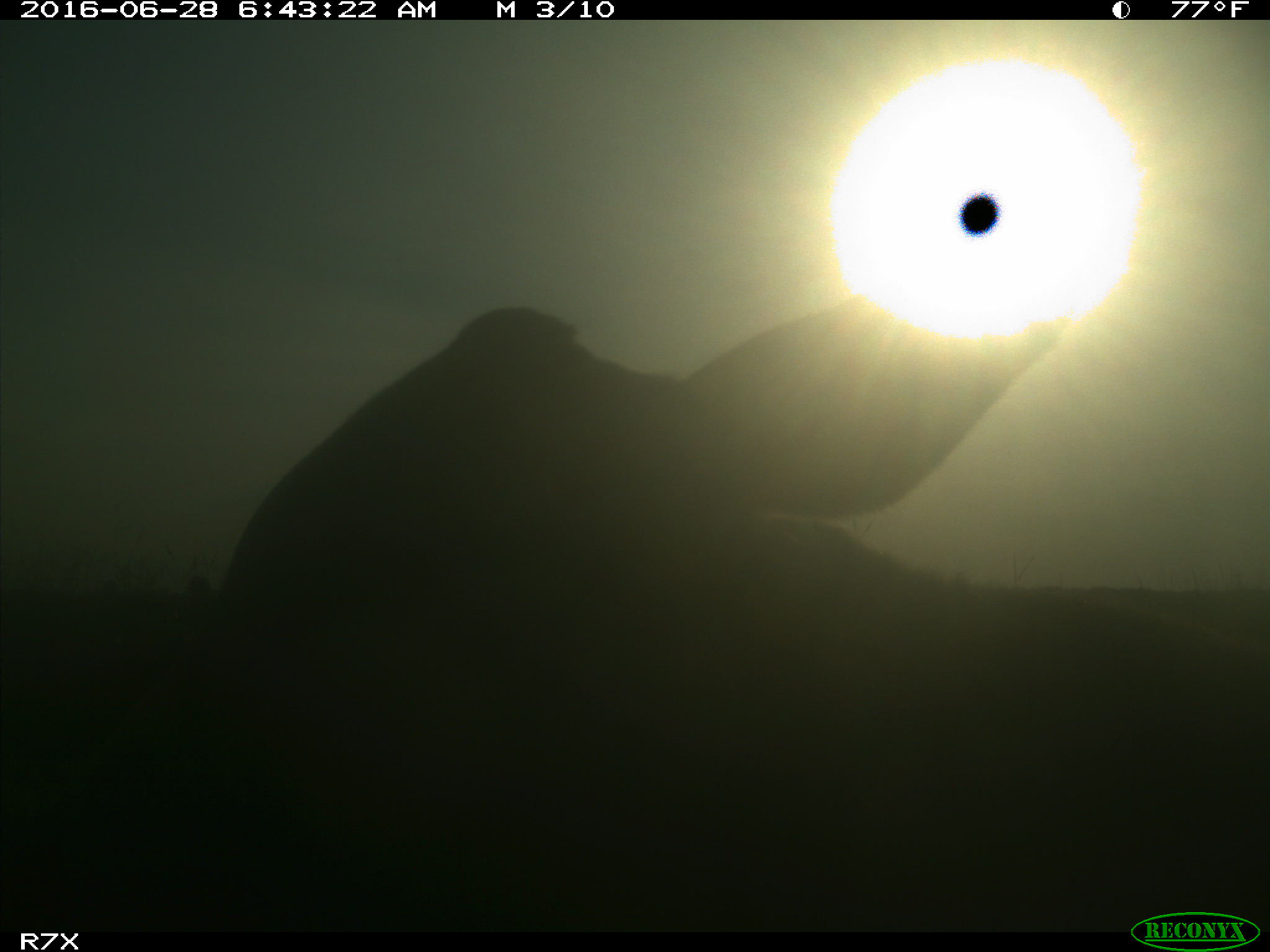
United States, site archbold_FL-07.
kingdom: Animalia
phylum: Chordata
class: Mammalia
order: Artiodactyla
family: Bovidae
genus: Bos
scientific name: Bos taurus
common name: domestic cow